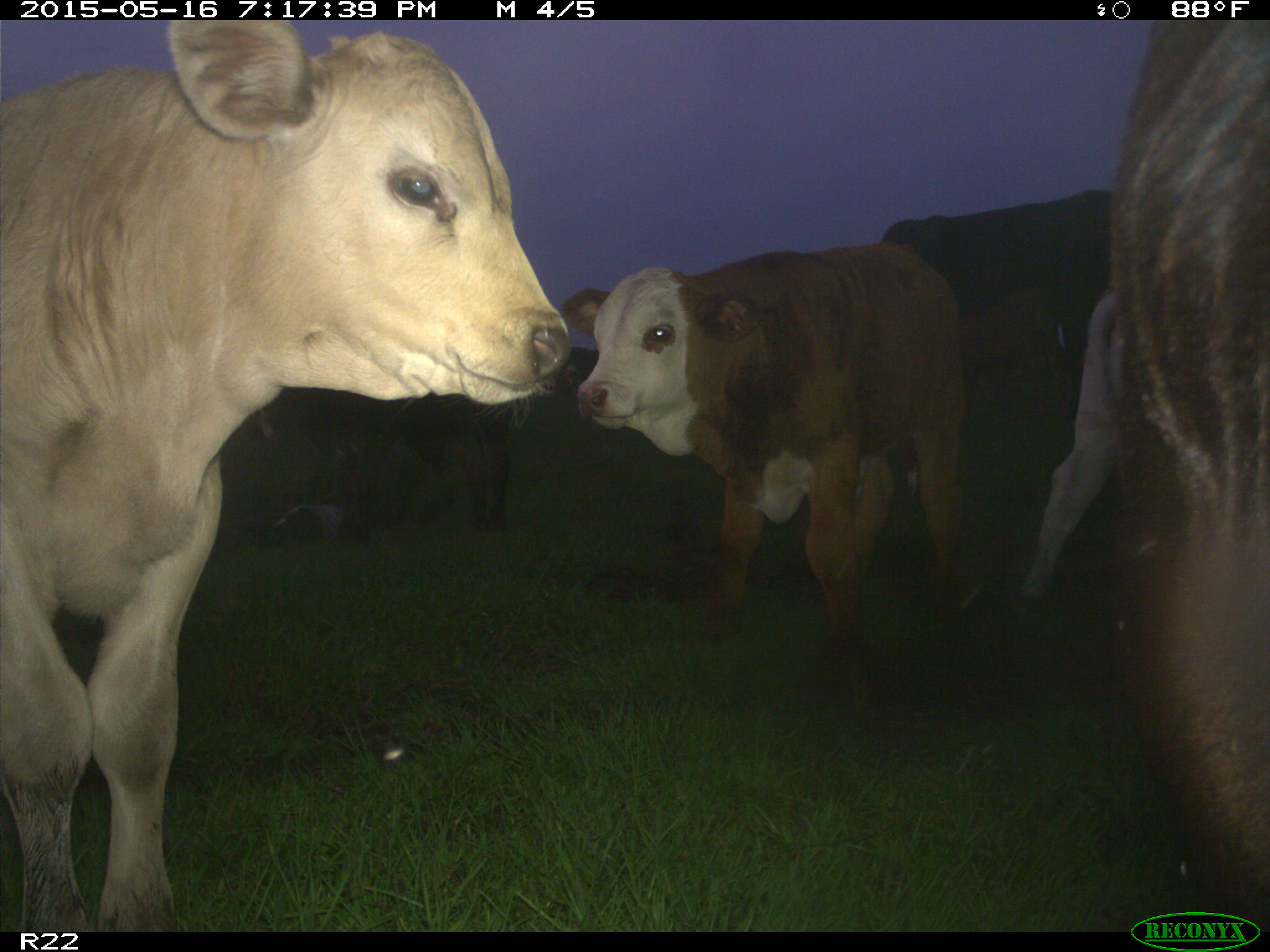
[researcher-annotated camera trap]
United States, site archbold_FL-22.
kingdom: Animalia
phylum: Chordata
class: Mammalia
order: Artiodactyla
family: Bovidae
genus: Bos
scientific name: Bos taurus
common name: domestic cow